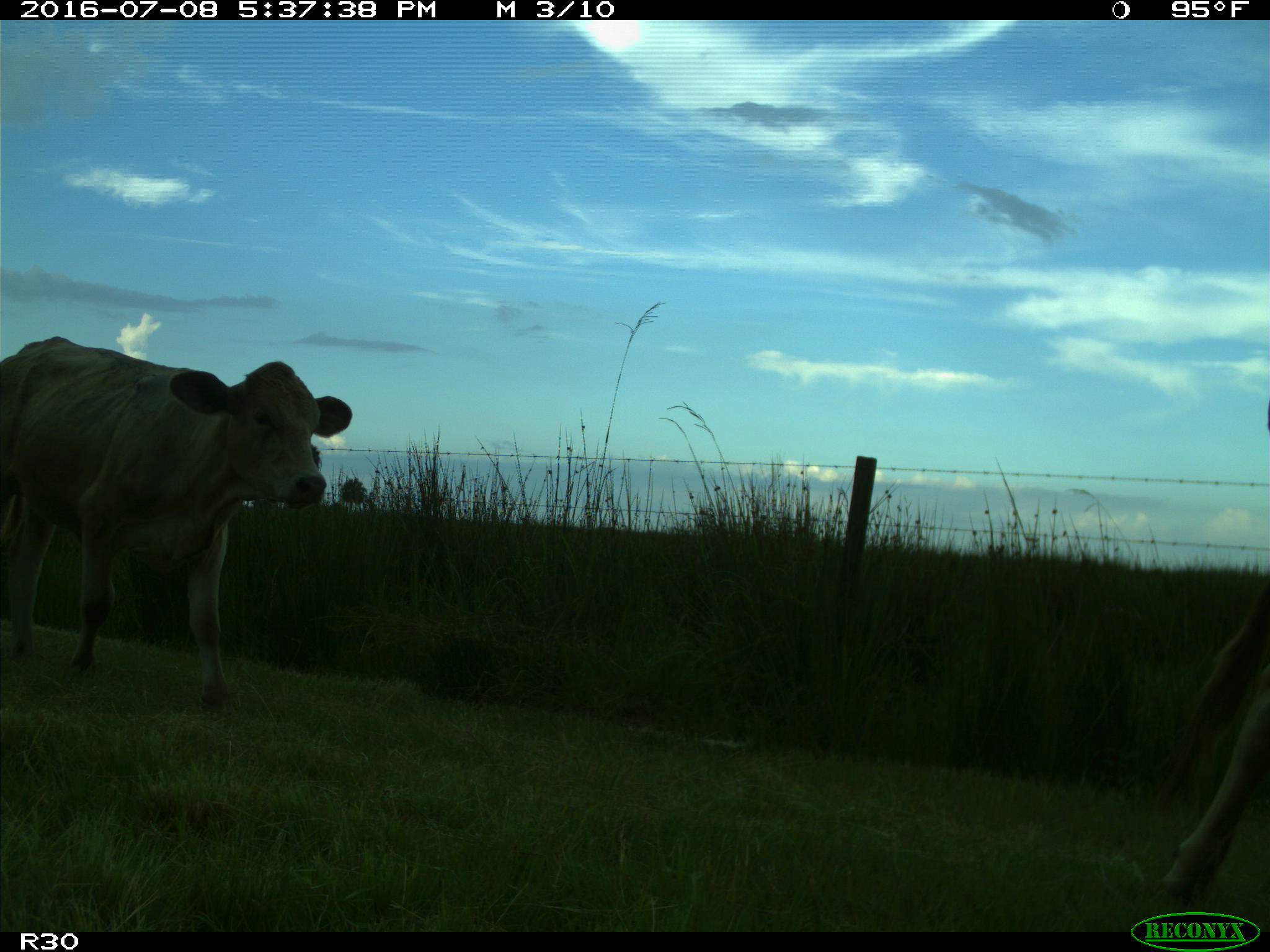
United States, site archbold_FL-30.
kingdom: Animalia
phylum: Chordata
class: Mammalia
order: Artiodactyla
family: Bovidae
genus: Bos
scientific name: Bos taurus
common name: domestic cow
Bos taurus (domestic cow).